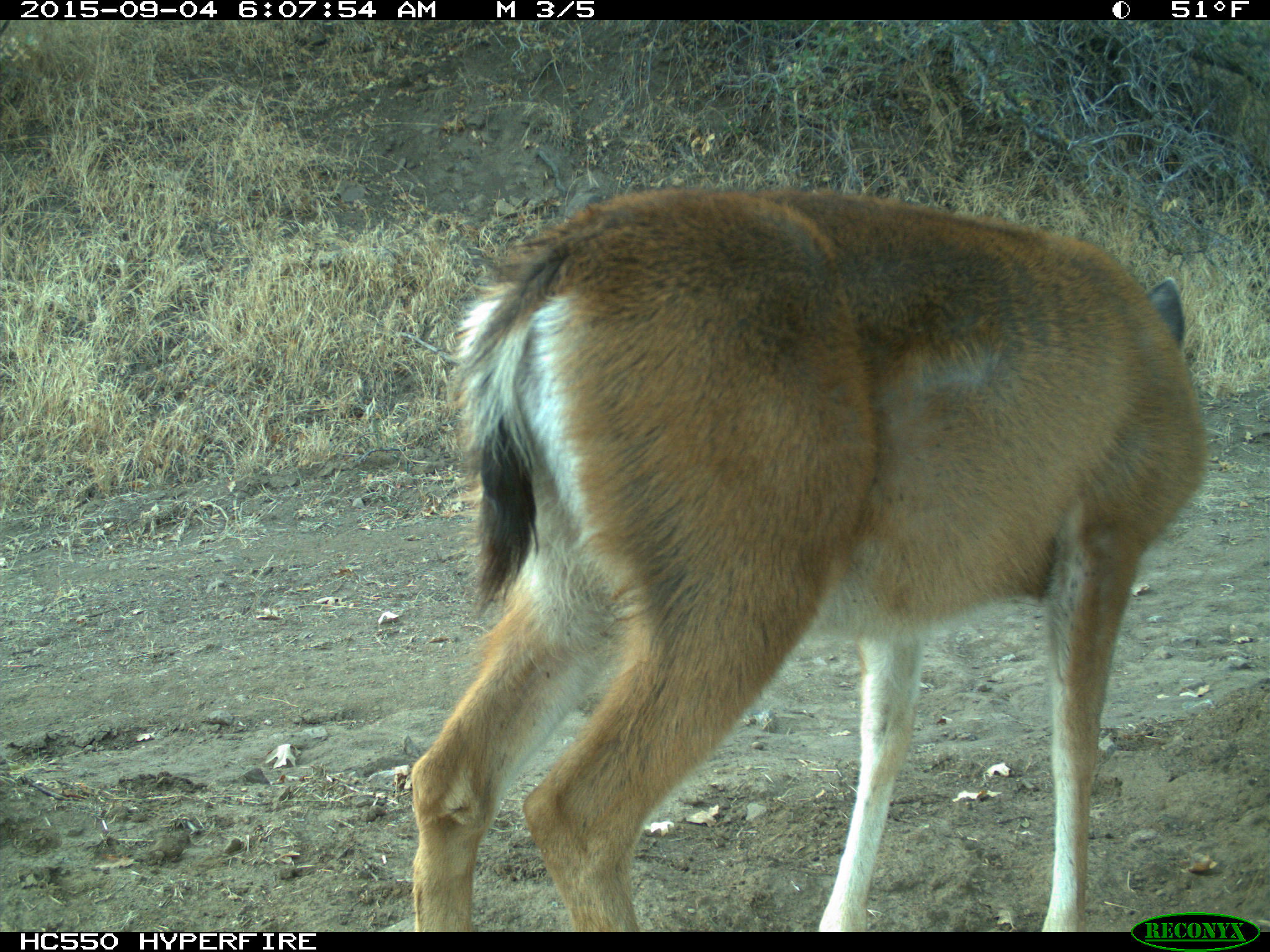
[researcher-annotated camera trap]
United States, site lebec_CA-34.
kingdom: Animalia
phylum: Chordata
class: Mammalia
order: Artiodactyla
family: Cervidae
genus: Odocoileus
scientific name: Odocoileus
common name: deer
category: unidentified deer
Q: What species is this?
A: Unidentified deer (deer) (Odocoileus).